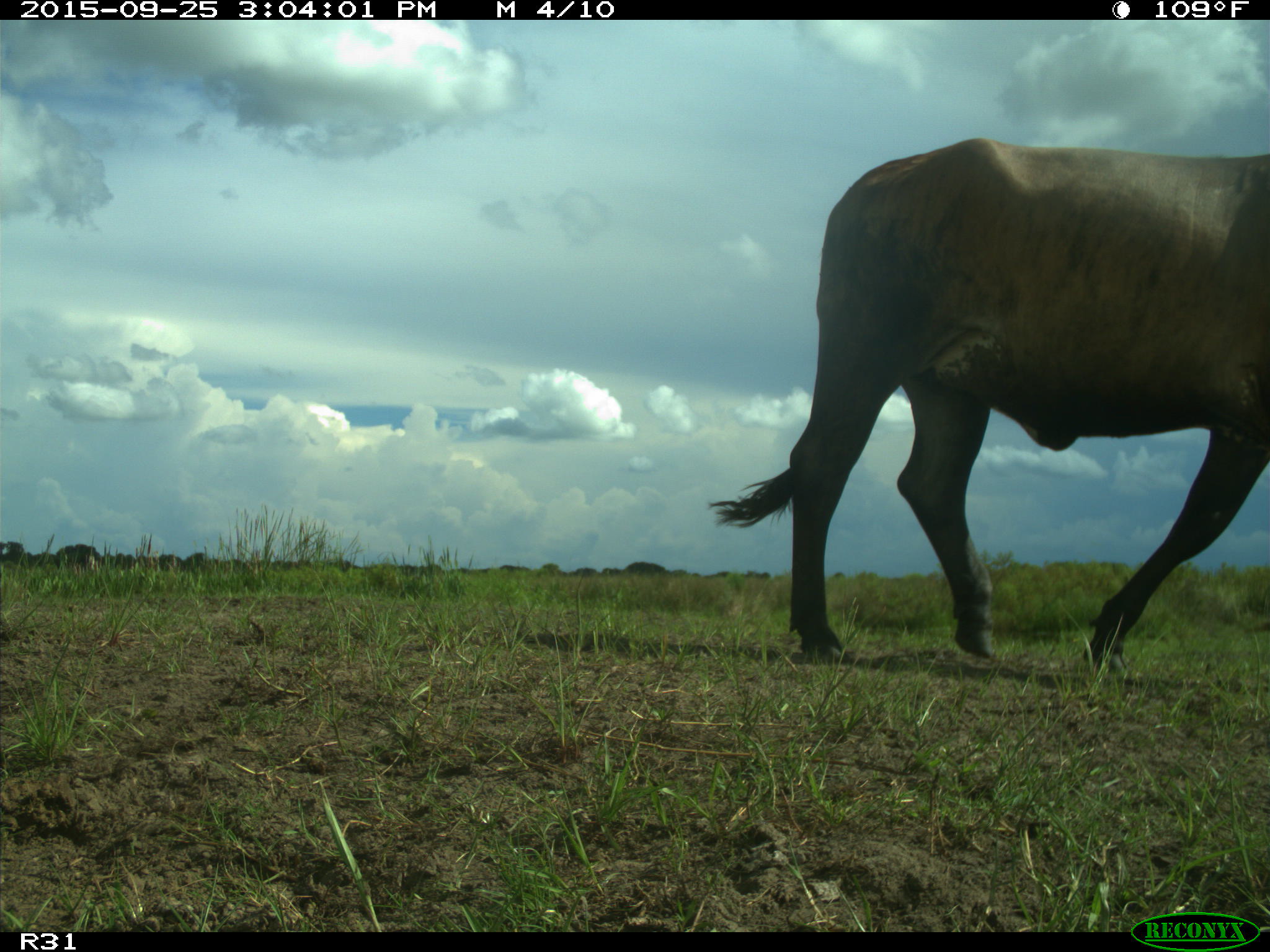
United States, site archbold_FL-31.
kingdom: Animalia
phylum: Chordata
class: Mammalia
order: Artiodactyla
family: Bovidae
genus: Bos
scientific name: Bos taurus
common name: domestic cow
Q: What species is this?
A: Bos taurus (domestic cow).